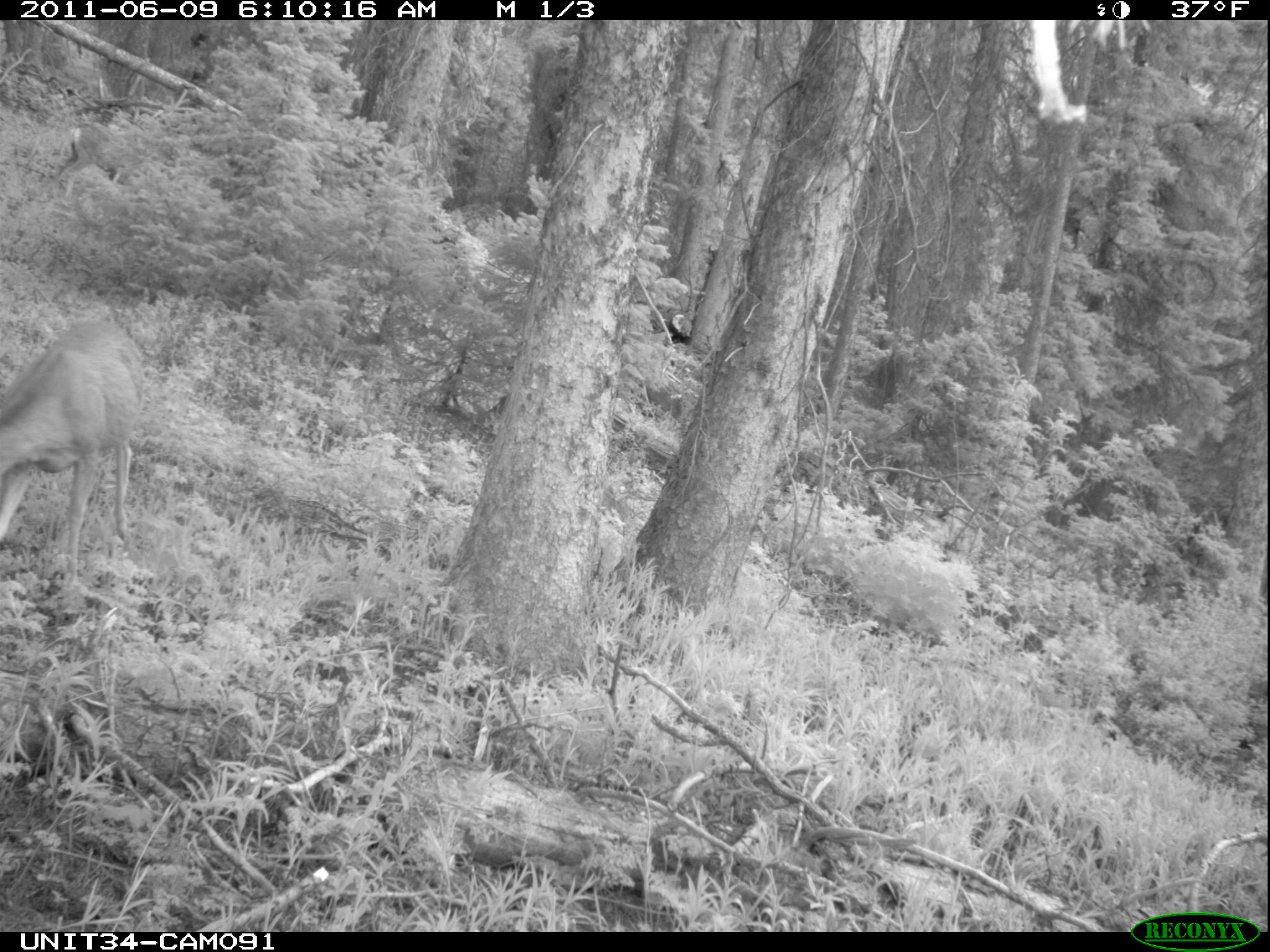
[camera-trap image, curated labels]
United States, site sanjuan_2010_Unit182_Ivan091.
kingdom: Animalia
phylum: Chordata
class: Mammalia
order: Artiodactyla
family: Cervidae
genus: Odocoileus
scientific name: Odocoileus hemionus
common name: mule deer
Odocoileus hemionus (mule deer).